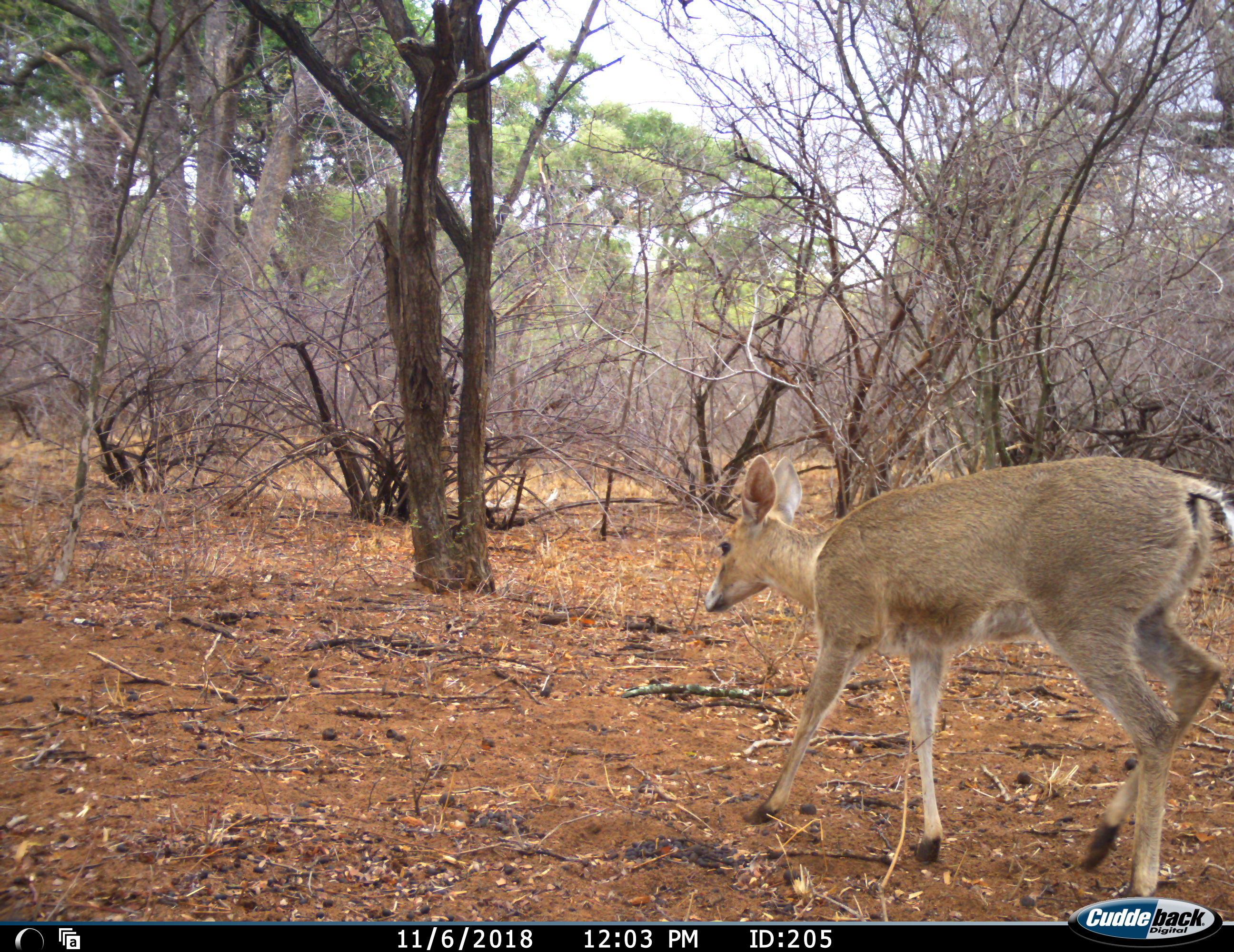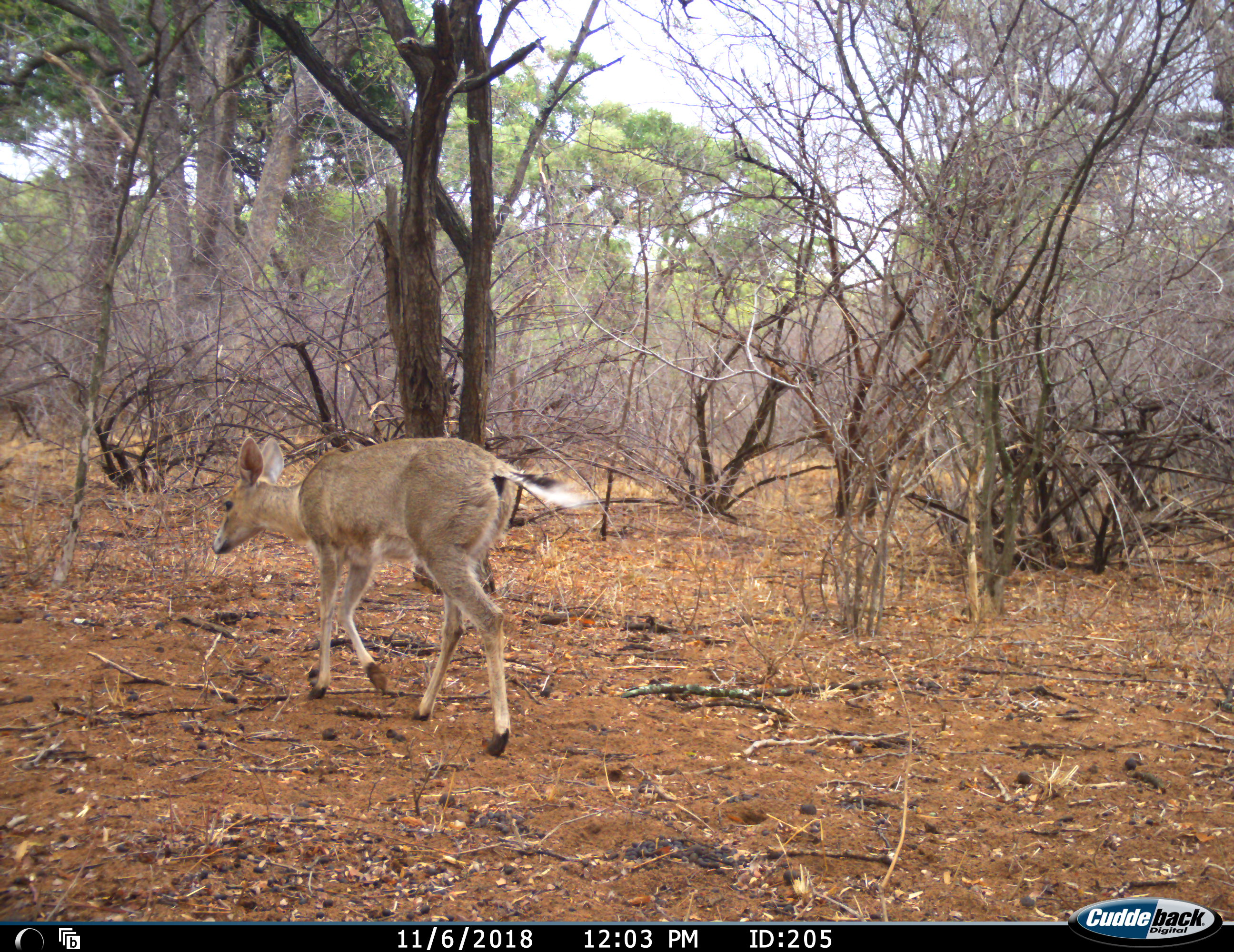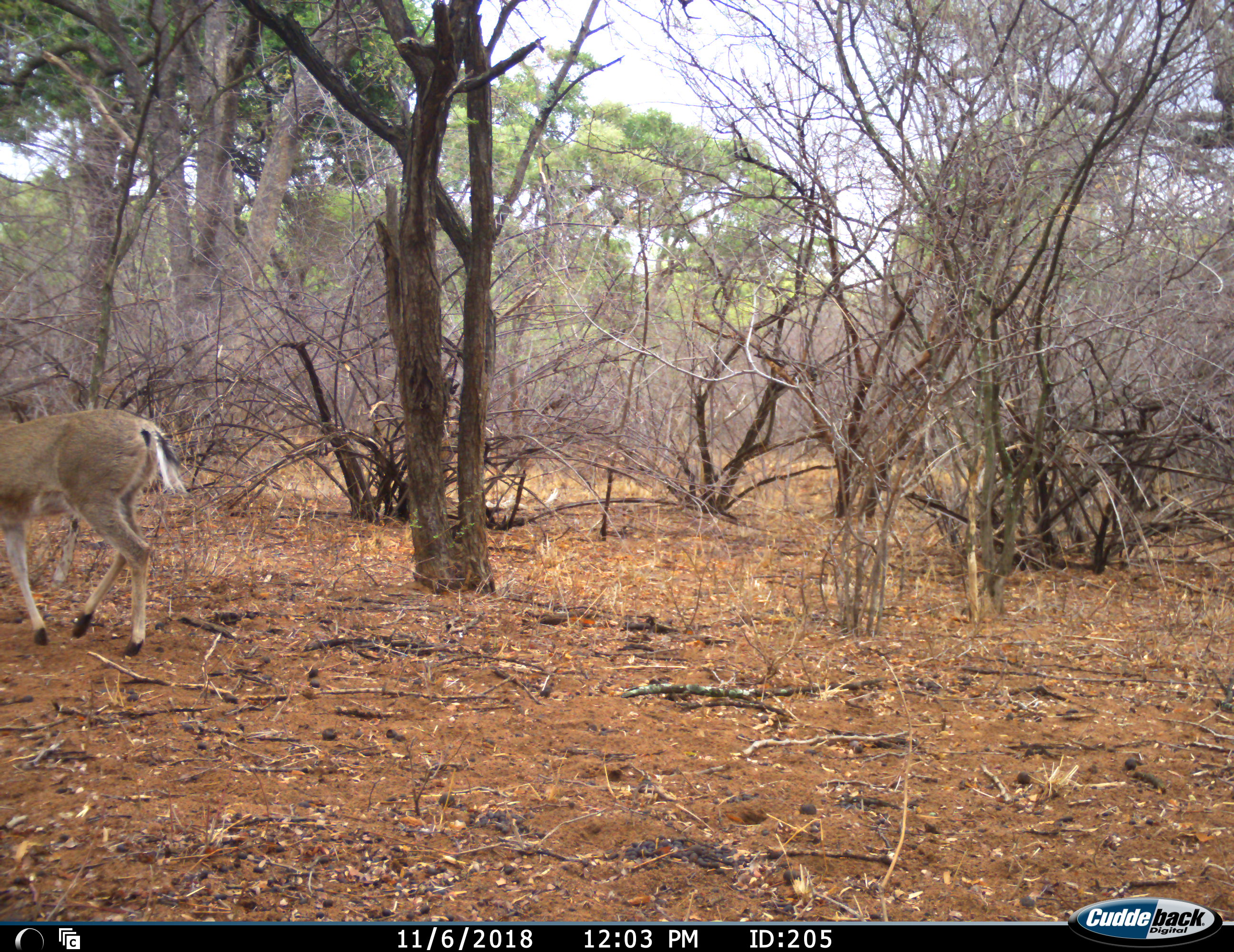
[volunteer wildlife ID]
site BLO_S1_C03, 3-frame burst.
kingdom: Animalia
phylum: Chordata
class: Mammalia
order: Artiodactyla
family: Bovidae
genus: Sylvicapra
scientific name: Sylvicapra grimmia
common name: common duiker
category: duikercommongrey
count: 1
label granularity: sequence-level